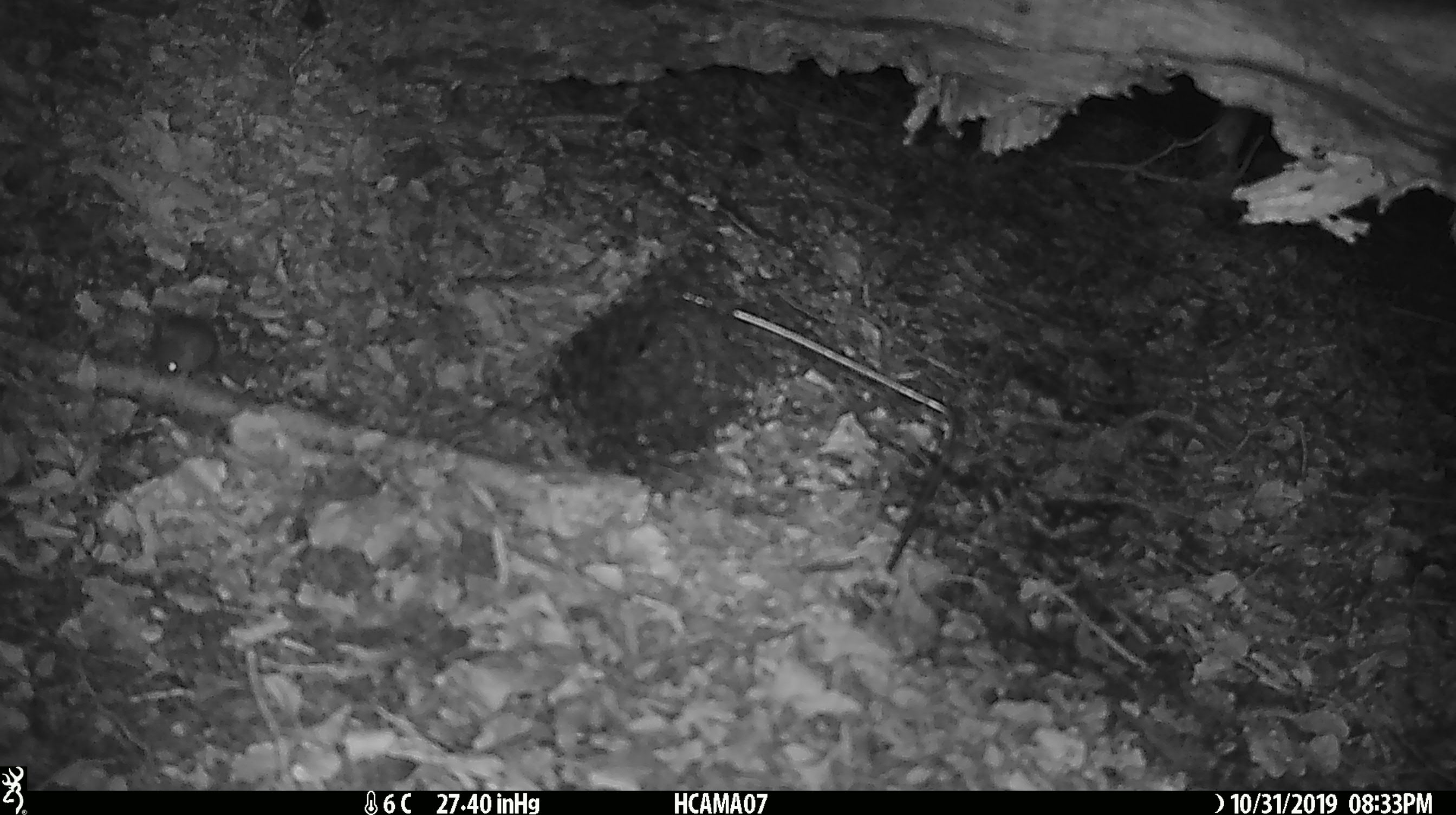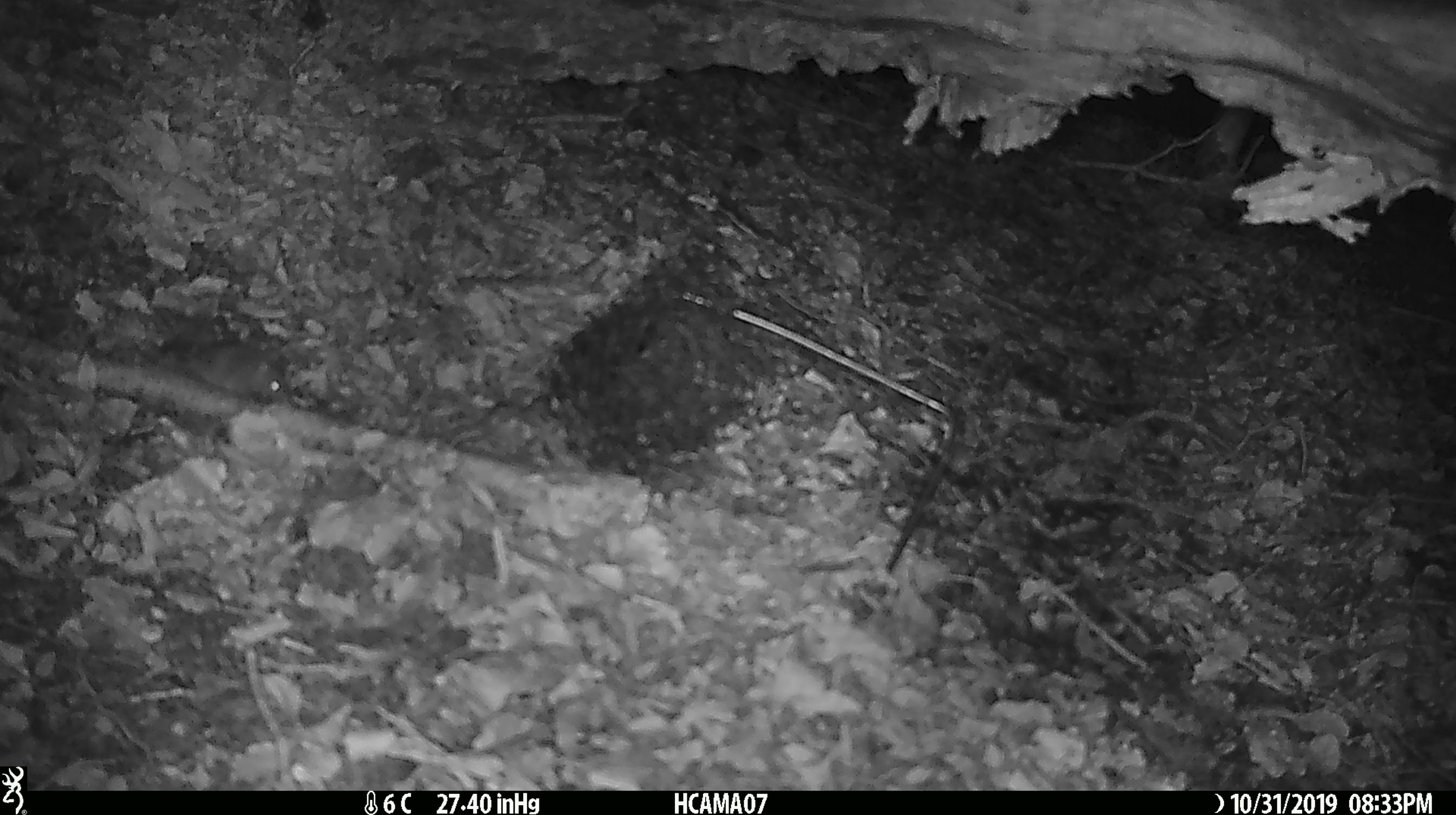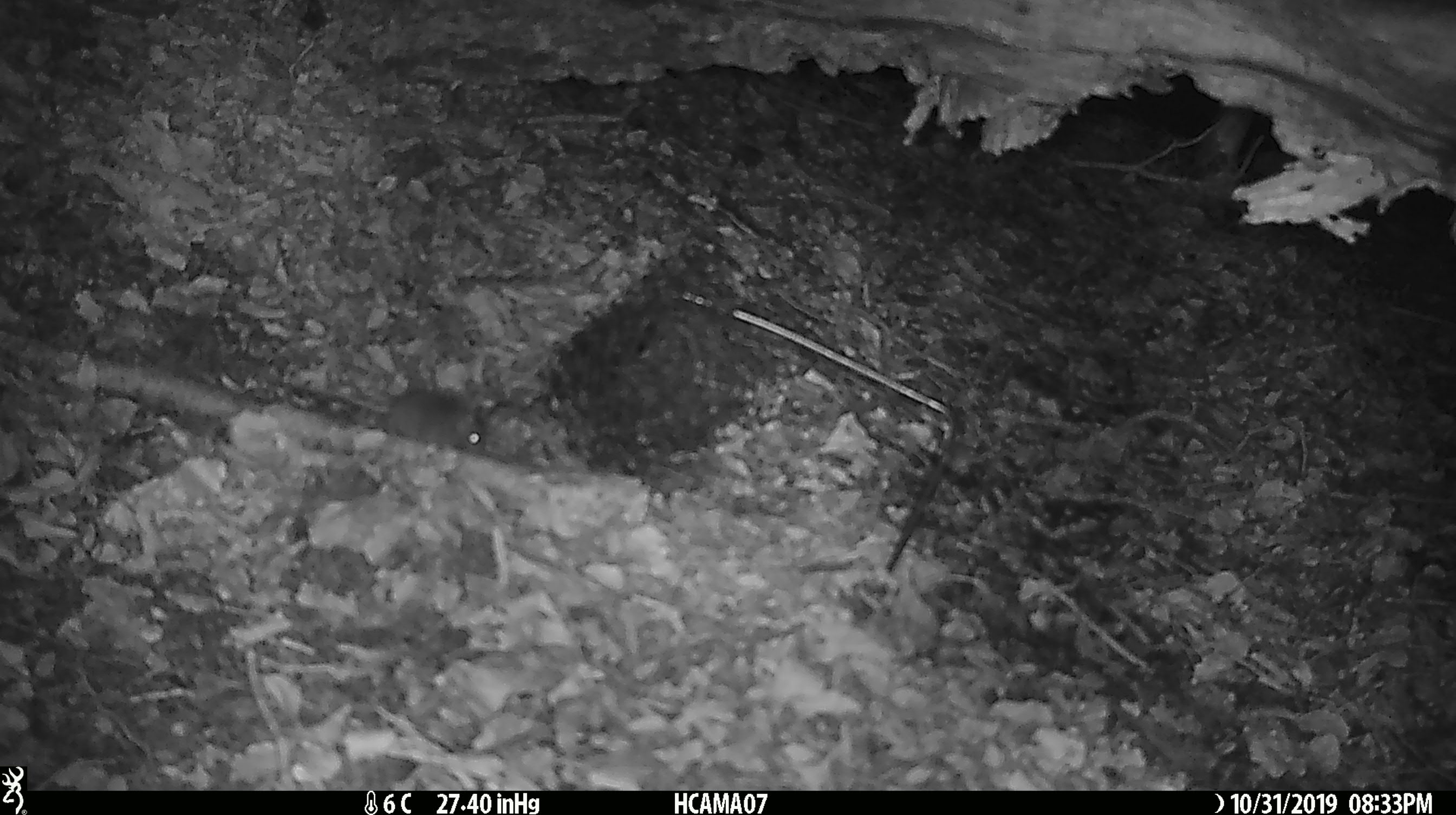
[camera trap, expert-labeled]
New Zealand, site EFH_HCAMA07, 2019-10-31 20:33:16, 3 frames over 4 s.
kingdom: Animalia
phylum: Chordata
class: Mammalia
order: Rodentia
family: Muridae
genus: Mus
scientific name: Mus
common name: mouse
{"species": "mouse (Mus)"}